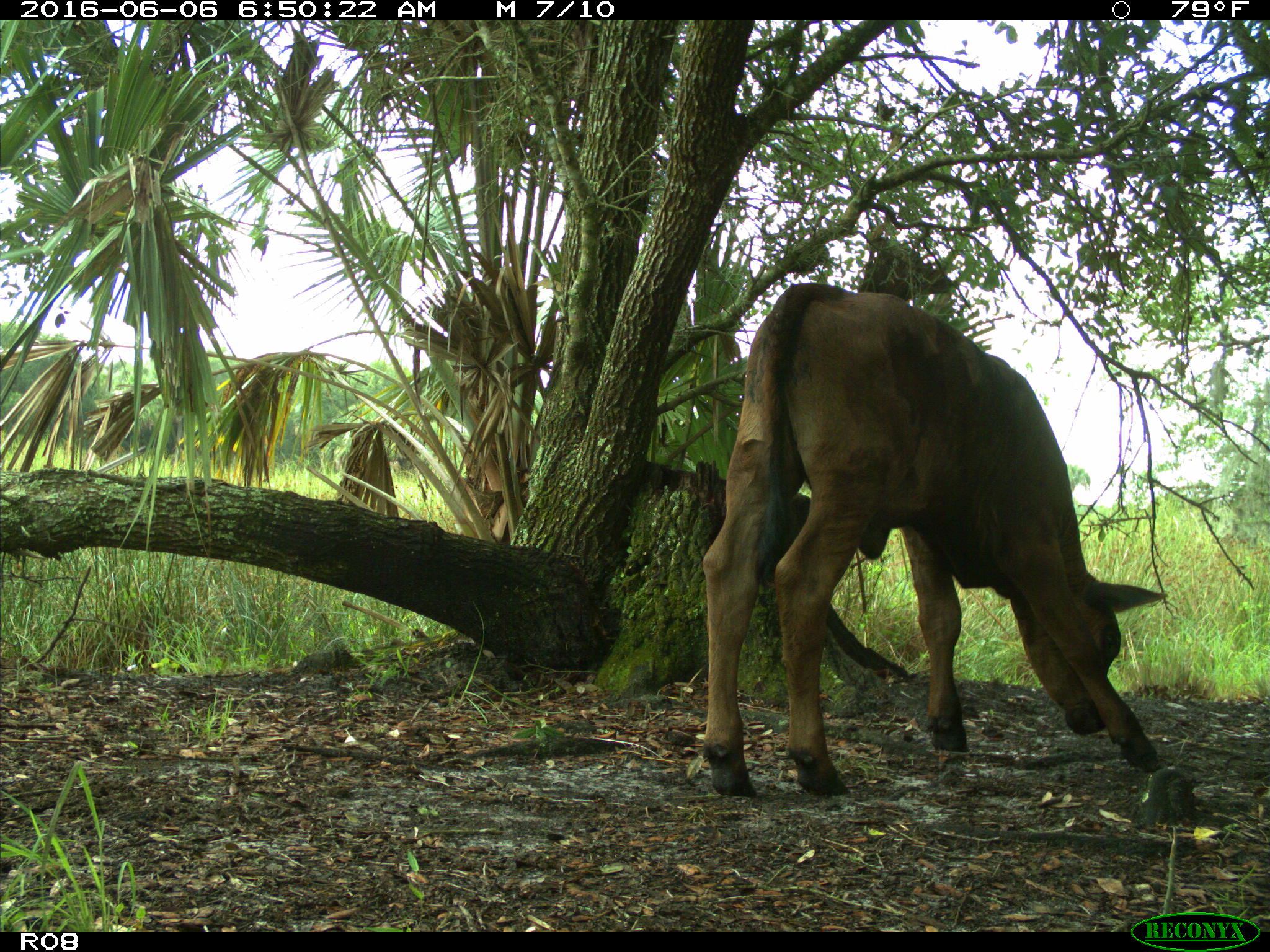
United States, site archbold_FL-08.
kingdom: Animalia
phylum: Chordata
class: Mammalia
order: Artiodactyla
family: Bovidae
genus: Bos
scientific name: Bos taurus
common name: domestic cow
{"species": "Bos taurus (domestic cow)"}